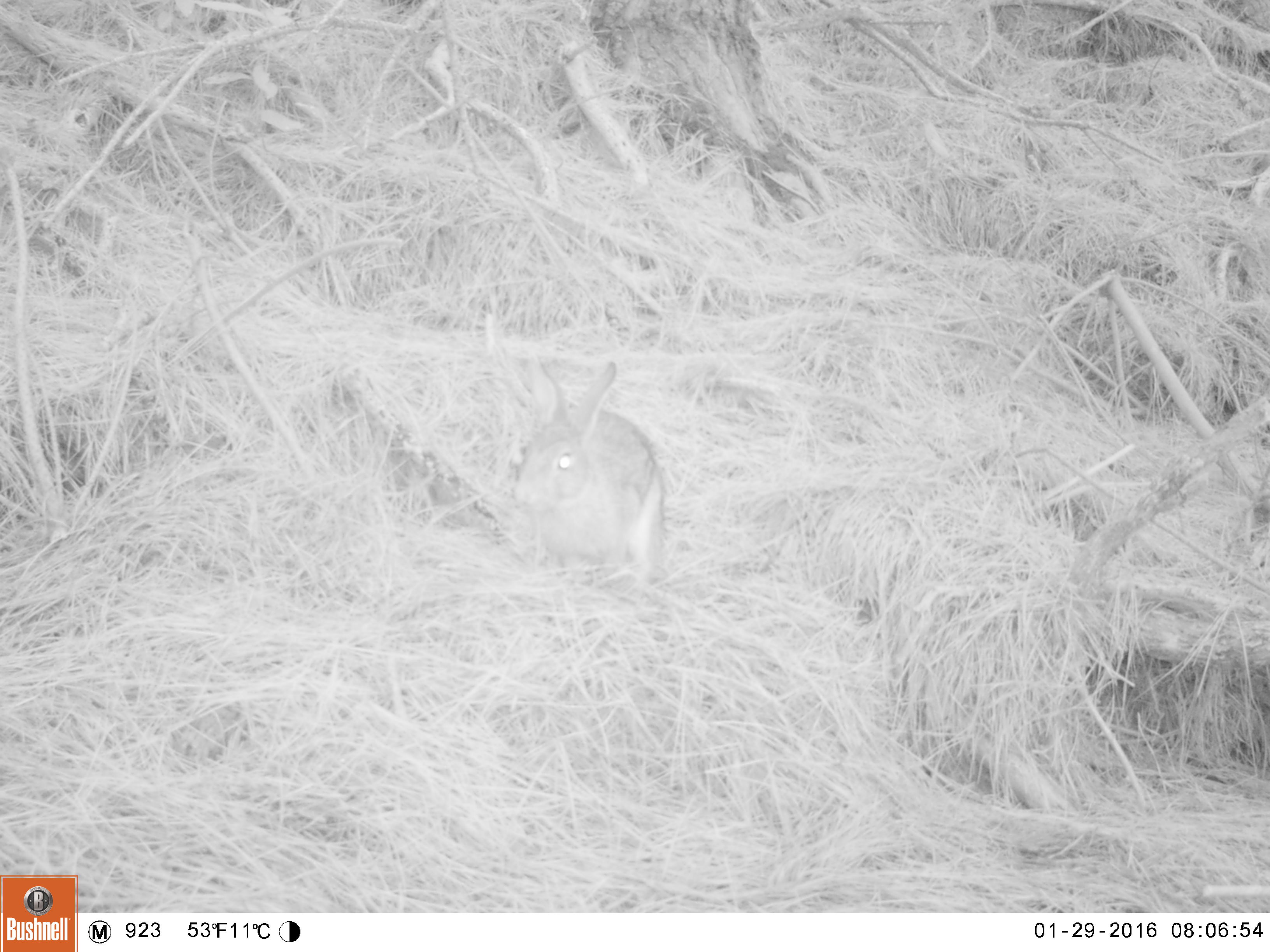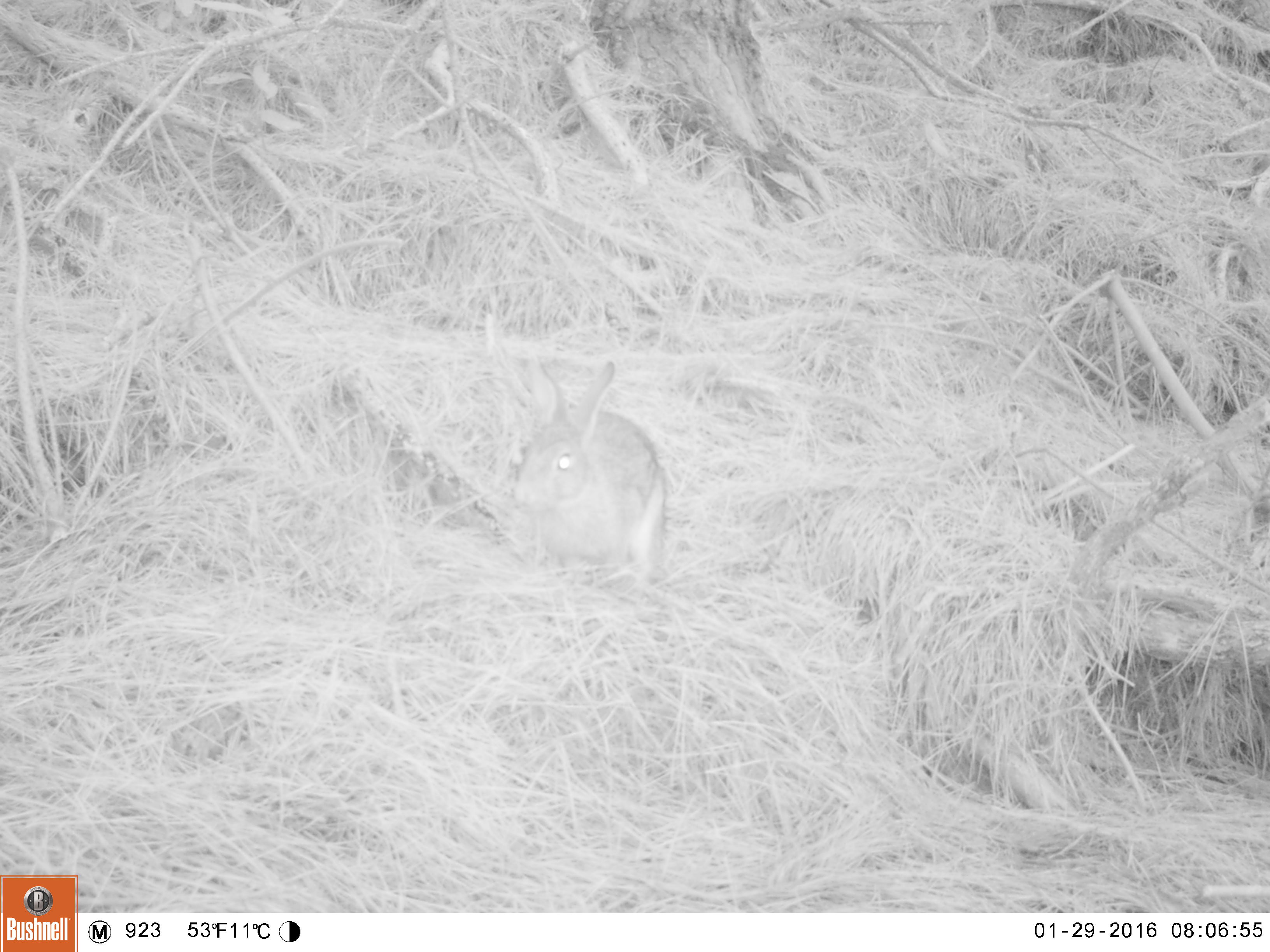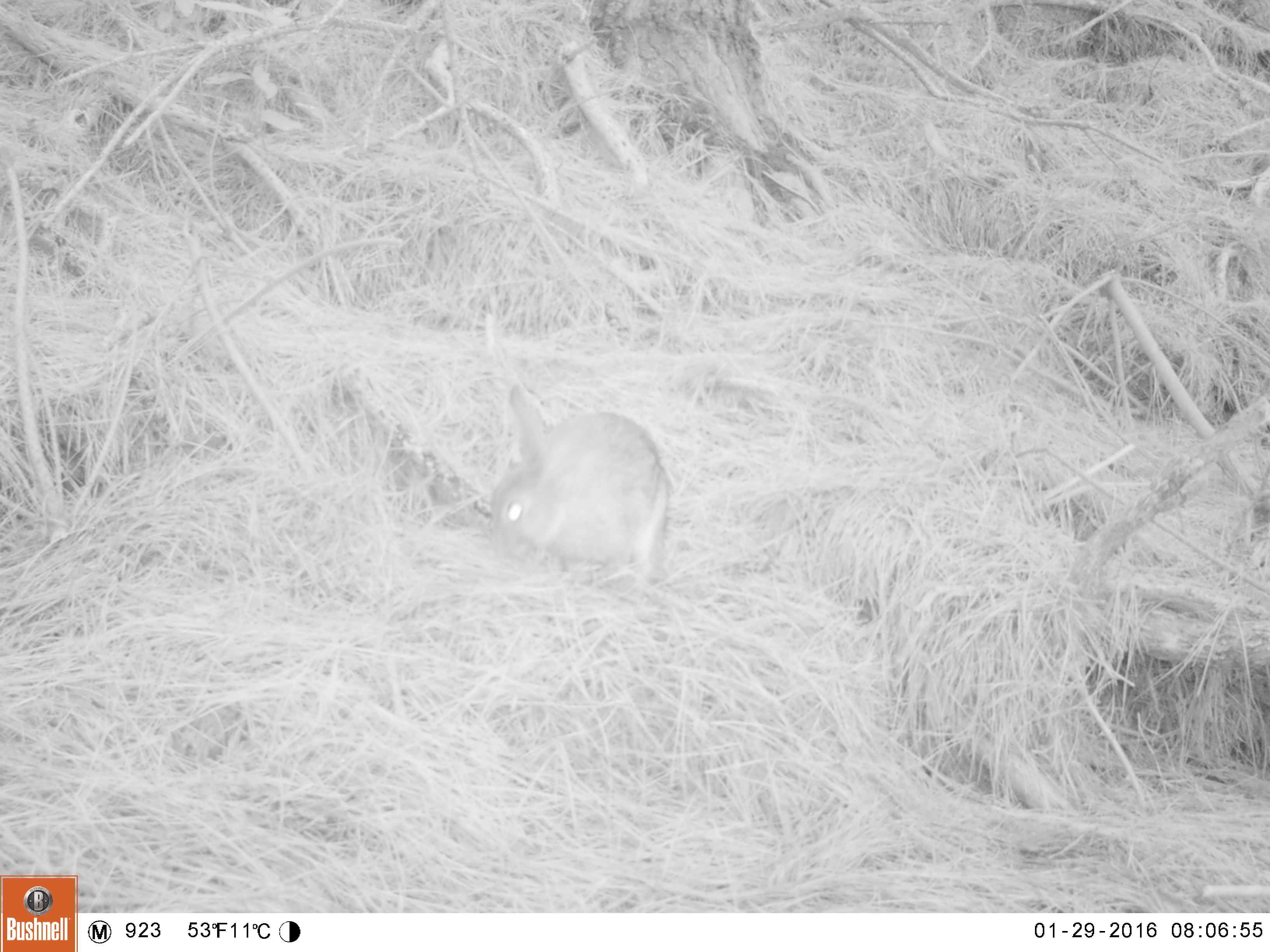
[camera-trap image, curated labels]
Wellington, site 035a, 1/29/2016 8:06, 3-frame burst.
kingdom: Animalia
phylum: Chordata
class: Mammalia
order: Lagomorpha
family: Leporidae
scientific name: Leporidae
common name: rabbit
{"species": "rabbit (Leporidae)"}